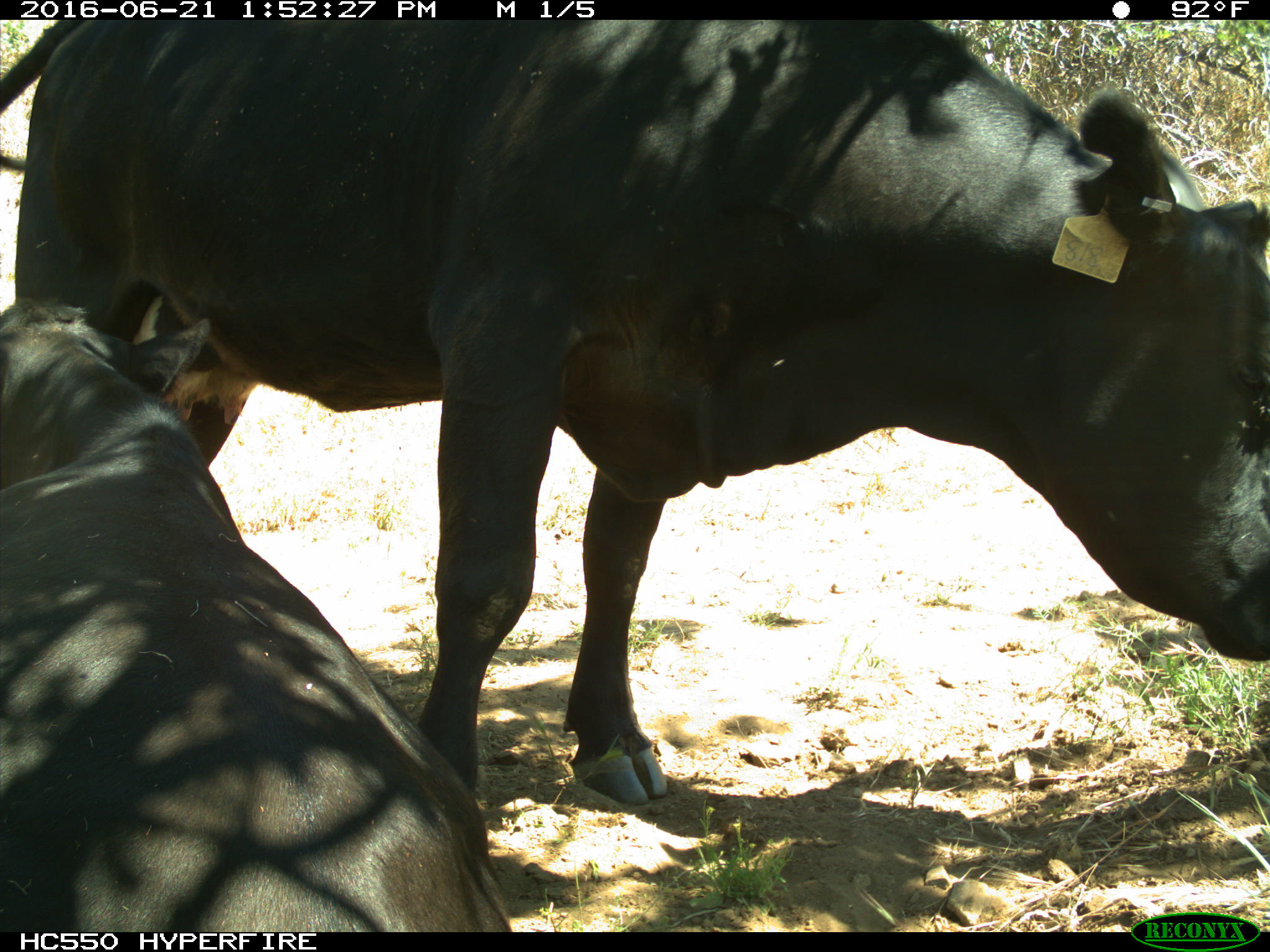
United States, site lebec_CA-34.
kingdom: Animalia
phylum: Chordata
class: Mammalia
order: Artiodactyla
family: Bovidae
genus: Bos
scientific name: Bos taurus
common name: domestic cow